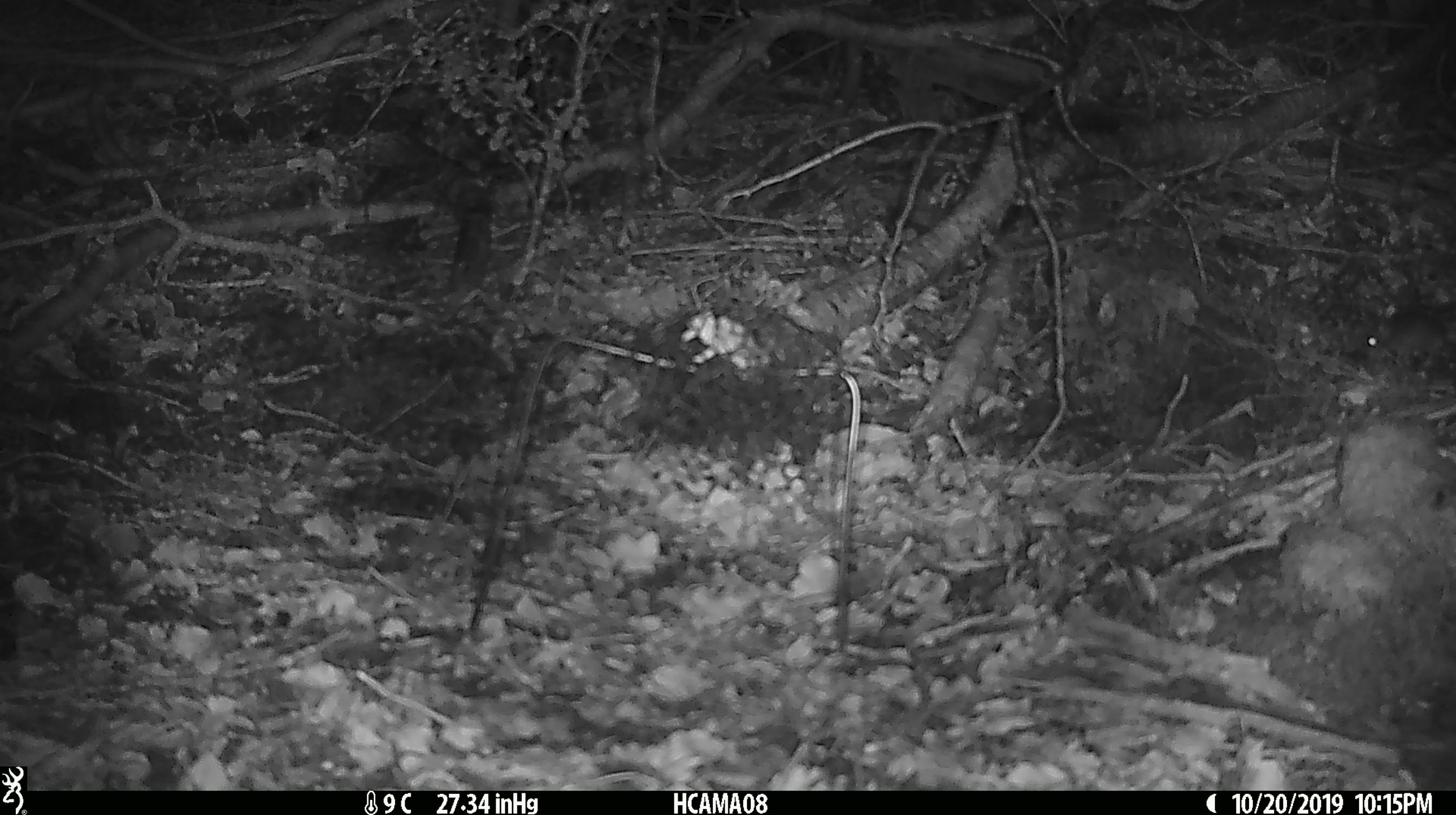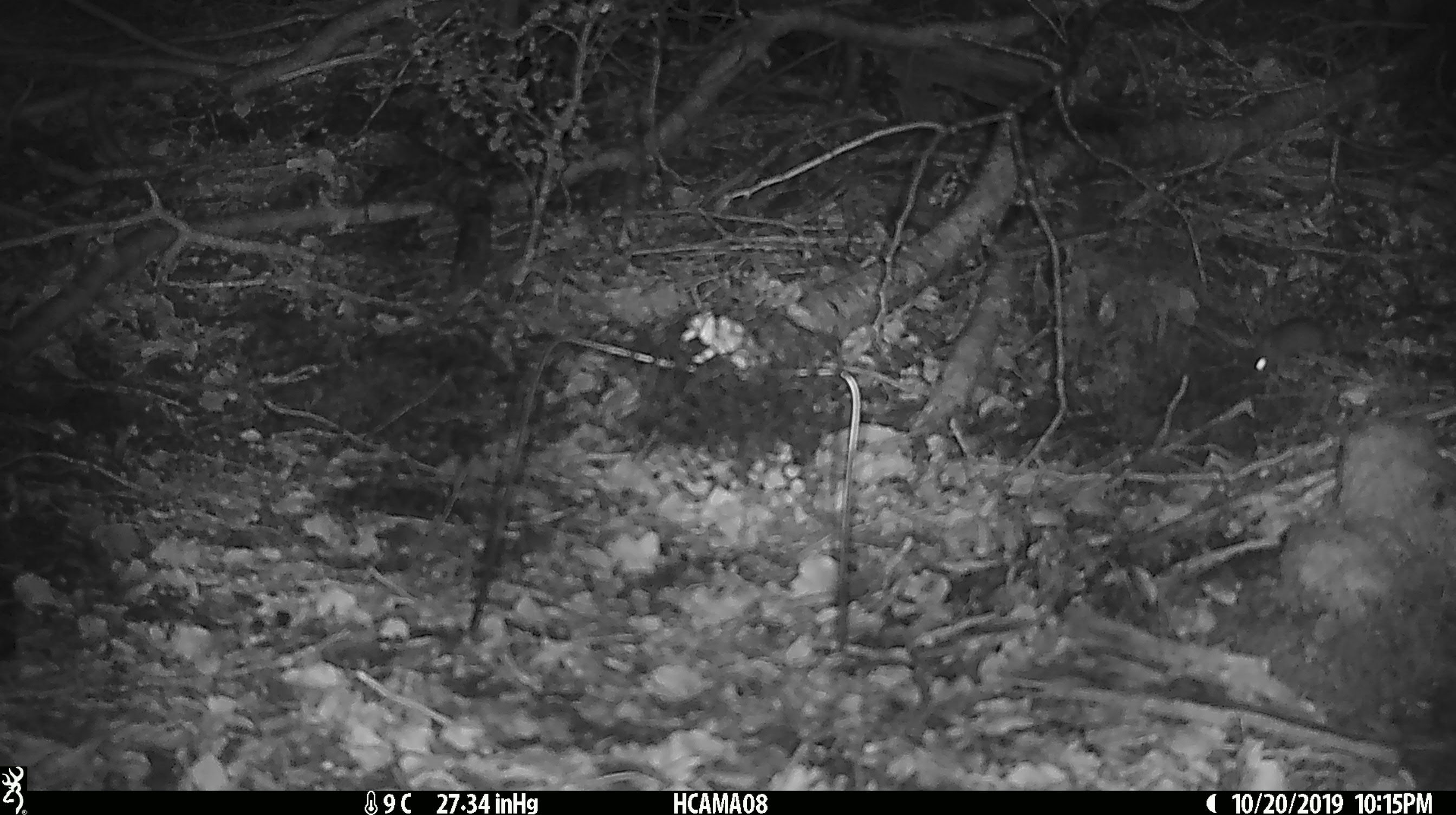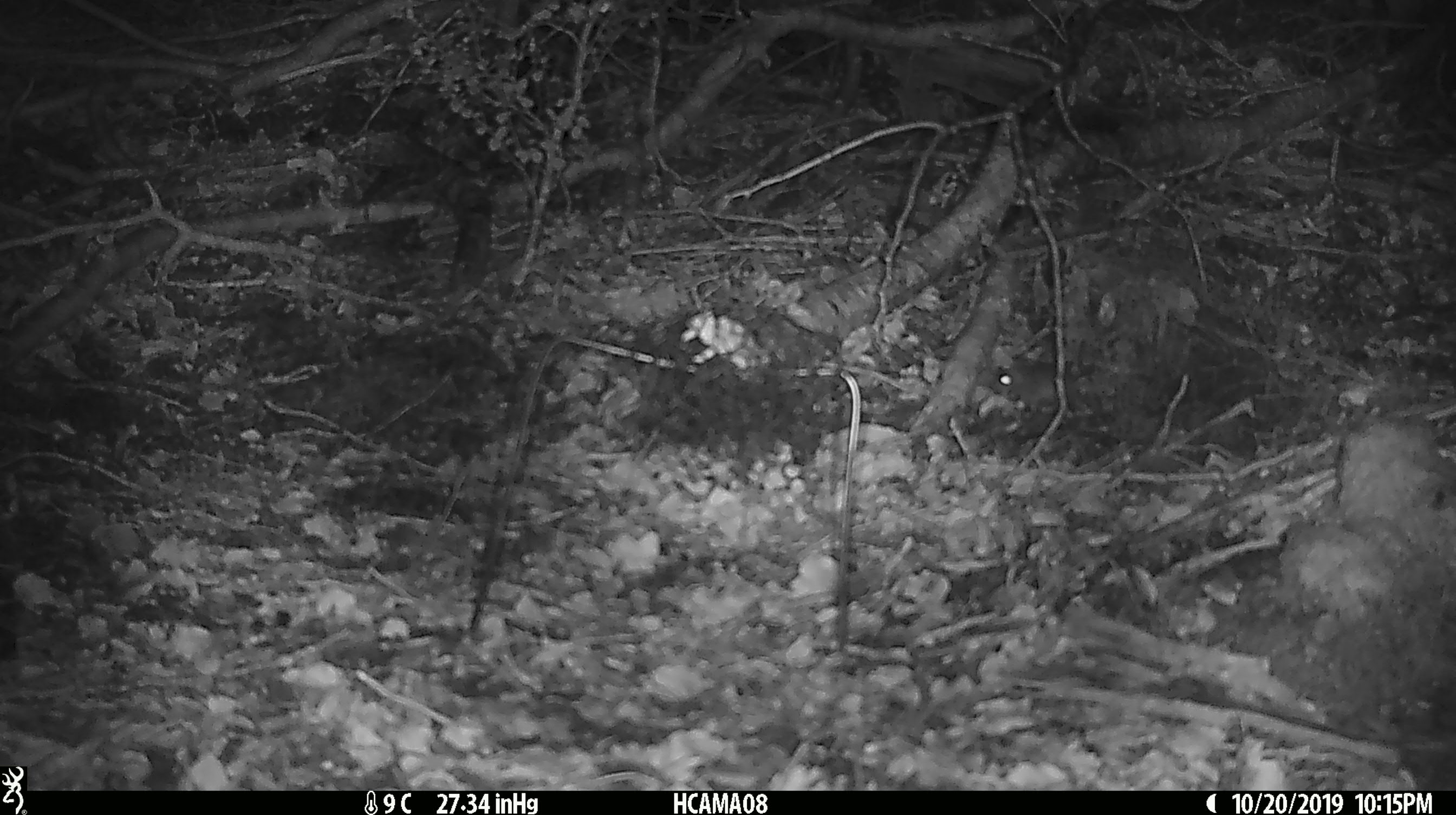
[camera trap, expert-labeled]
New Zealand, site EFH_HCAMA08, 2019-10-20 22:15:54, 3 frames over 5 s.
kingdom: Animalia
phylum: Chordata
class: Mammalia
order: Rodentia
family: Muridae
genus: Mus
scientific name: Mus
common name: mouse